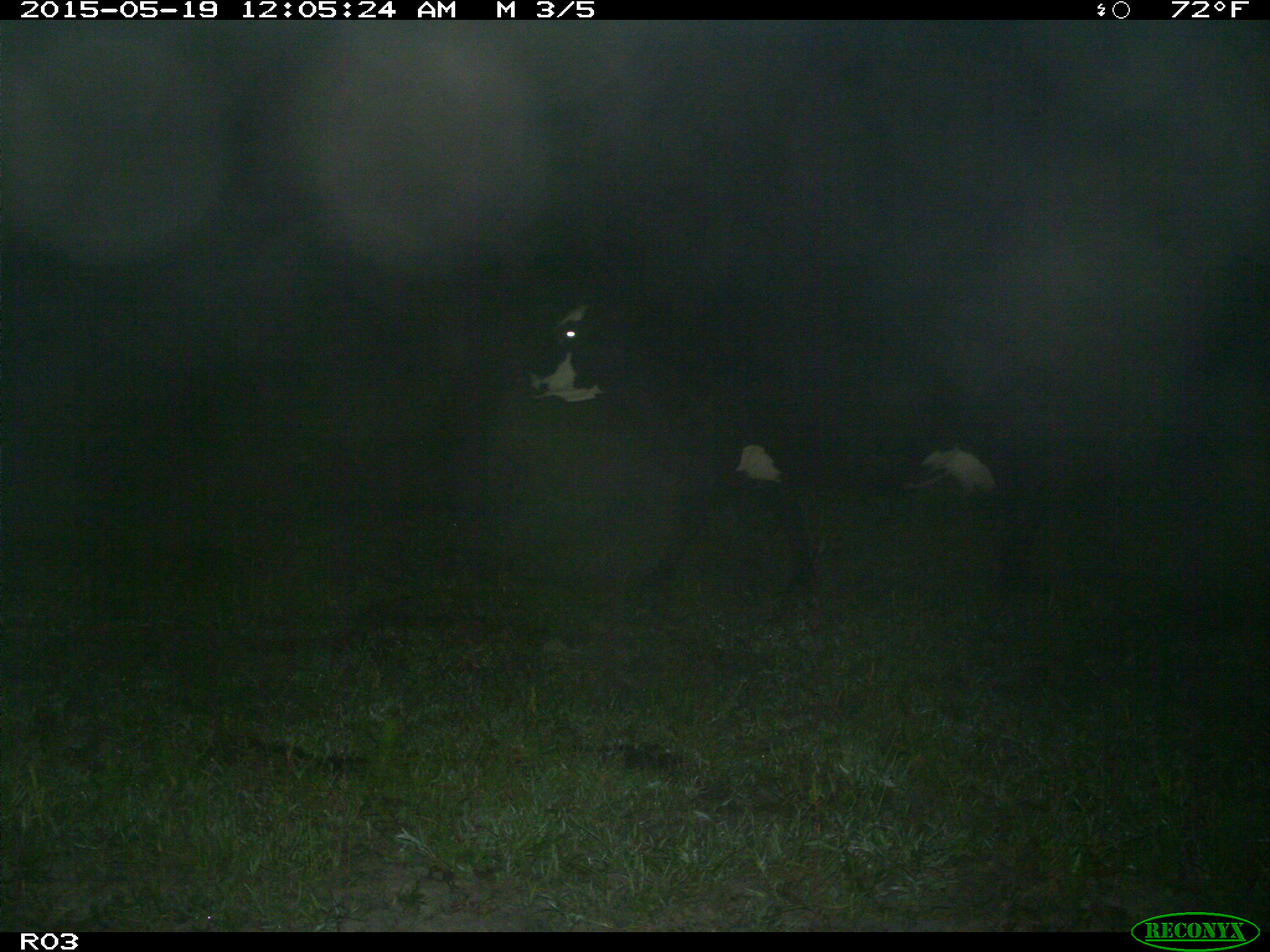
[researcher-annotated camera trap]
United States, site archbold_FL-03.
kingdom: Animalia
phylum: Chordata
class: Mammalia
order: Artiodactyla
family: Bovidae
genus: Bos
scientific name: Bos taurus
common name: domestic cow